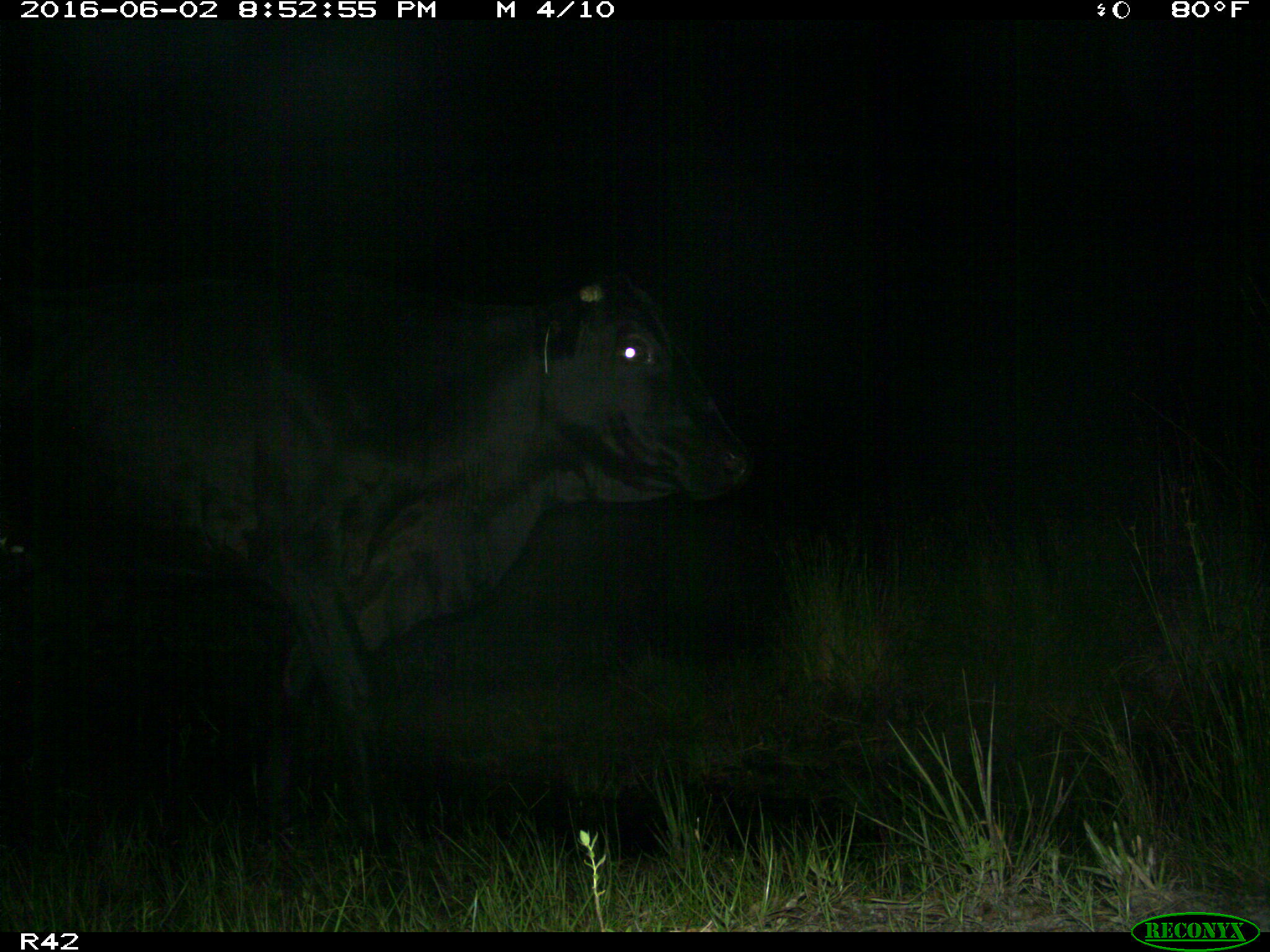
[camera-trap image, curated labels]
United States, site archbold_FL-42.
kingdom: Animalia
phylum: Chordata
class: Mammalia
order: Artiodactyla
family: Bovidae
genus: Bos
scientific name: Bos taurus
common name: domestic cow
Bos taurus (domestic cow).